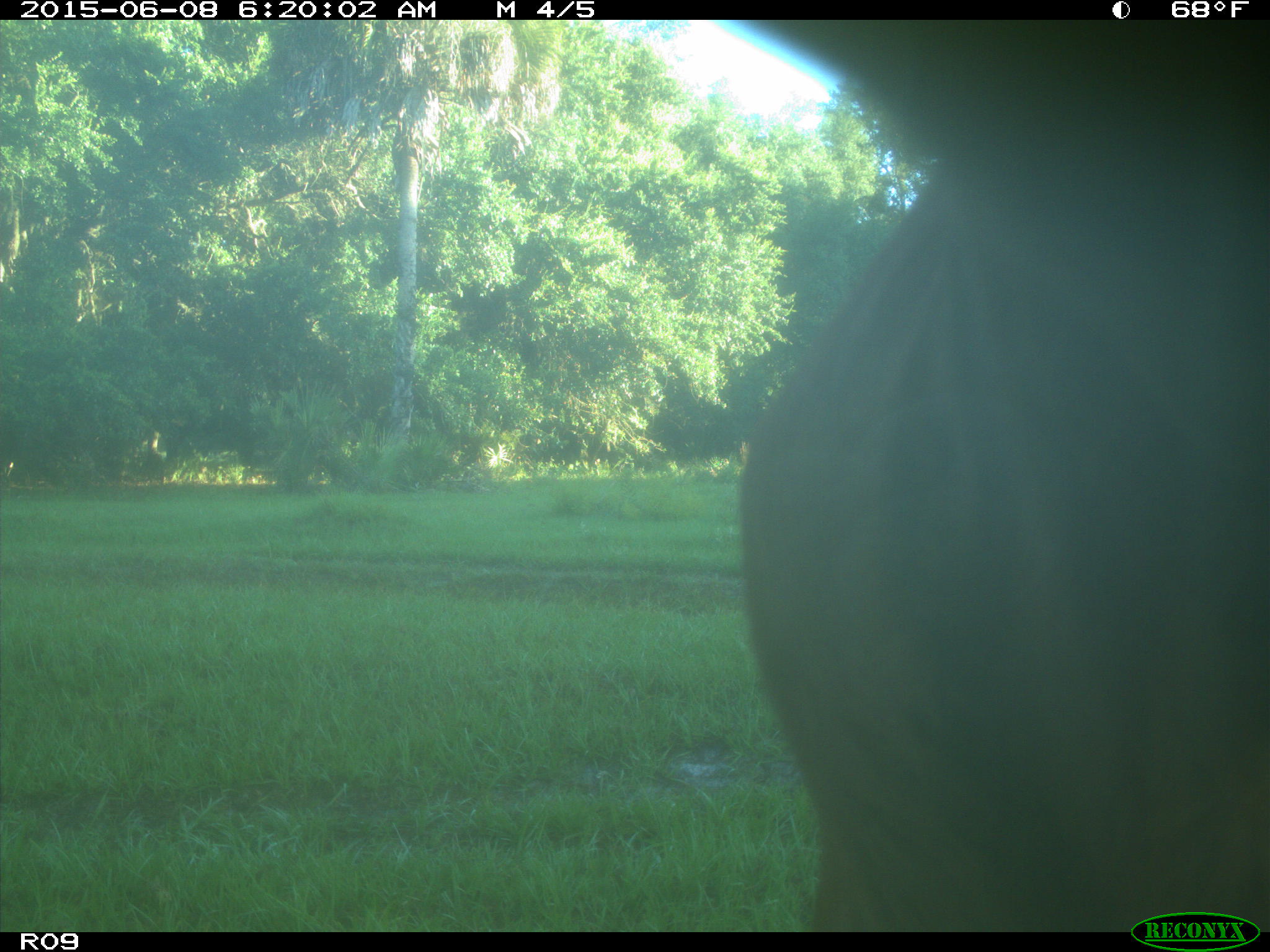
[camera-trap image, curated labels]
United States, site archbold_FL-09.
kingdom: Animalia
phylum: Chordata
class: Mammalia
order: Artiodactyla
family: Bovidae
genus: Bos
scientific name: Bos taurus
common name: domestic cow